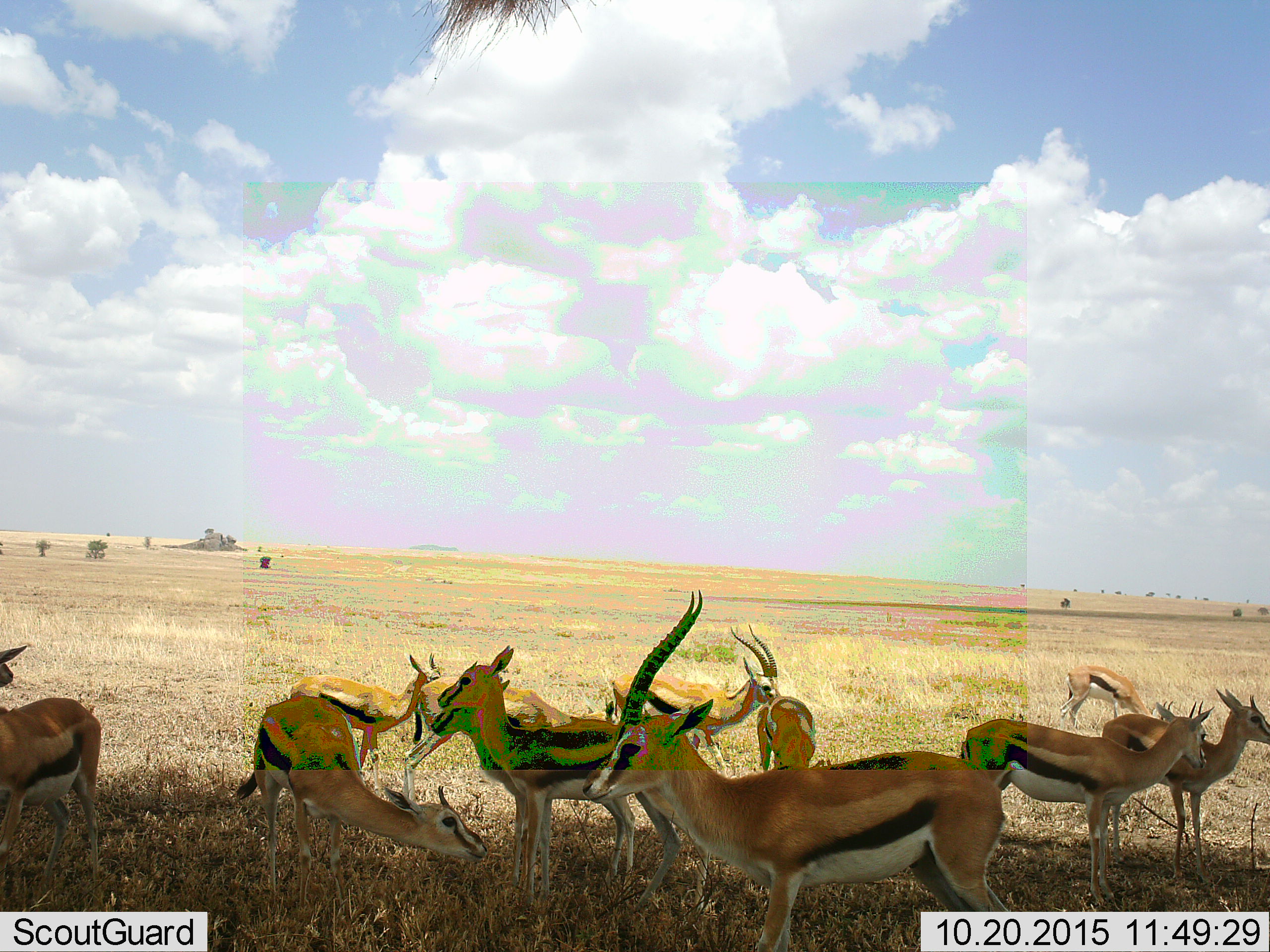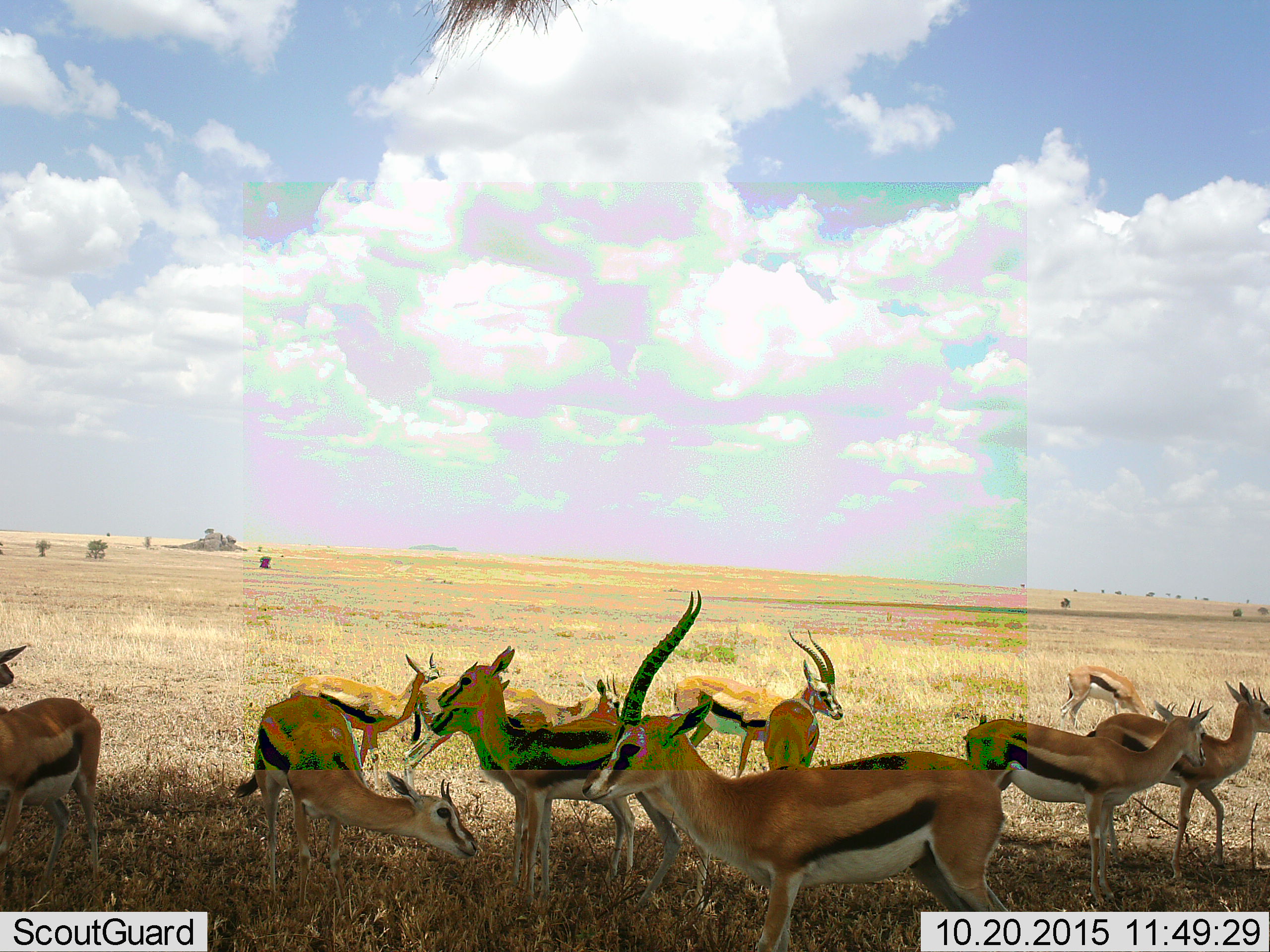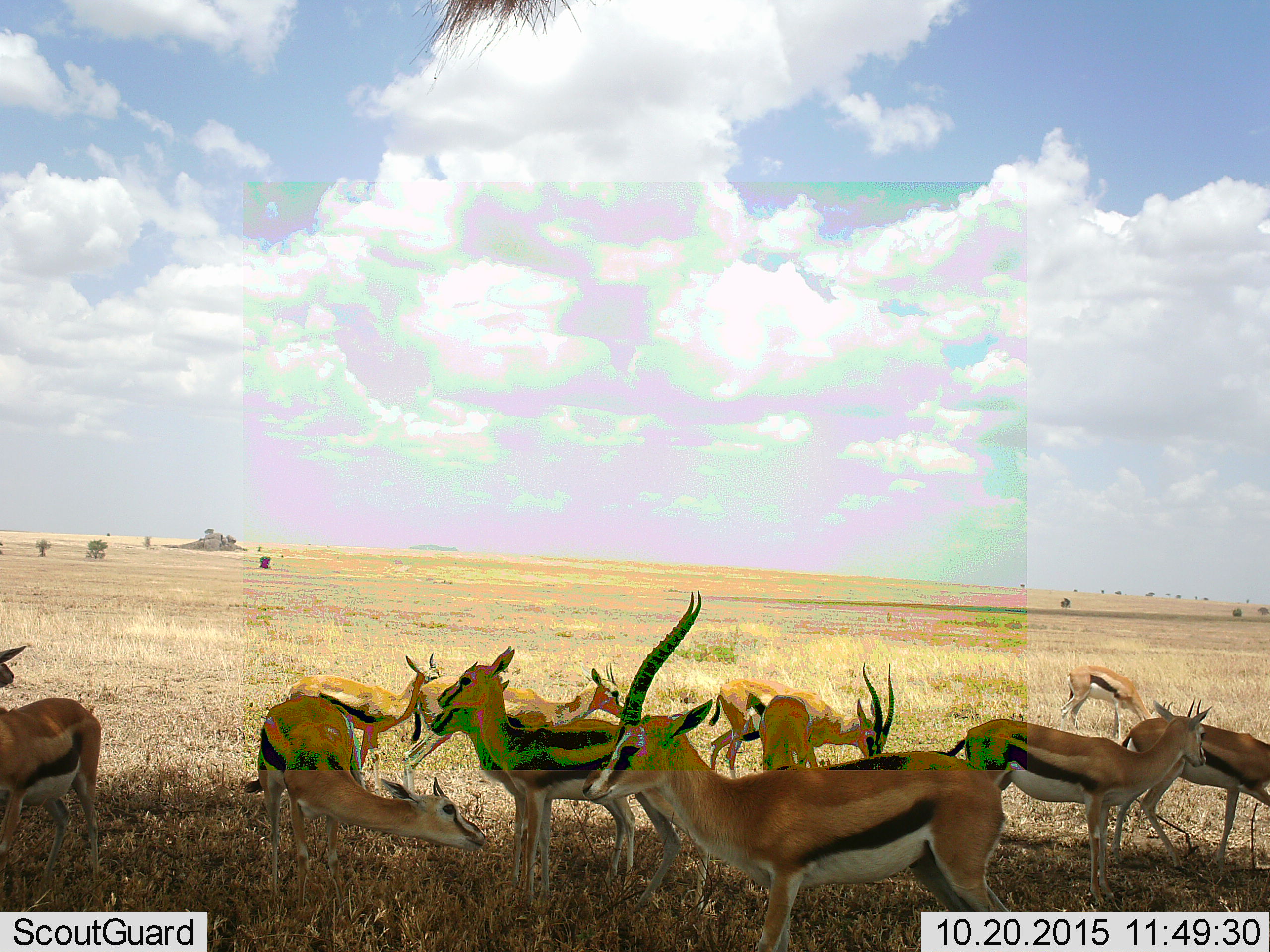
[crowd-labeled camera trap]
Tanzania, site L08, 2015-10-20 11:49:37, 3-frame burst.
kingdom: Animalia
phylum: Chordata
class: Mammalia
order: Artiodactyla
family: Bovidae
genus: Eudorcas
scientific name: Eudorcas thomsonii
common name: thomson's gazelle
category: gazellethomsons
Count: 11-50.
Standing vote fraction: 90%.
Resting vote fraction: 0%.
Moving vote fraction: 40%.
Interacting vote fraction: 10%.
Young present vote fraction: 0%.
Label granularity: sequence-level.